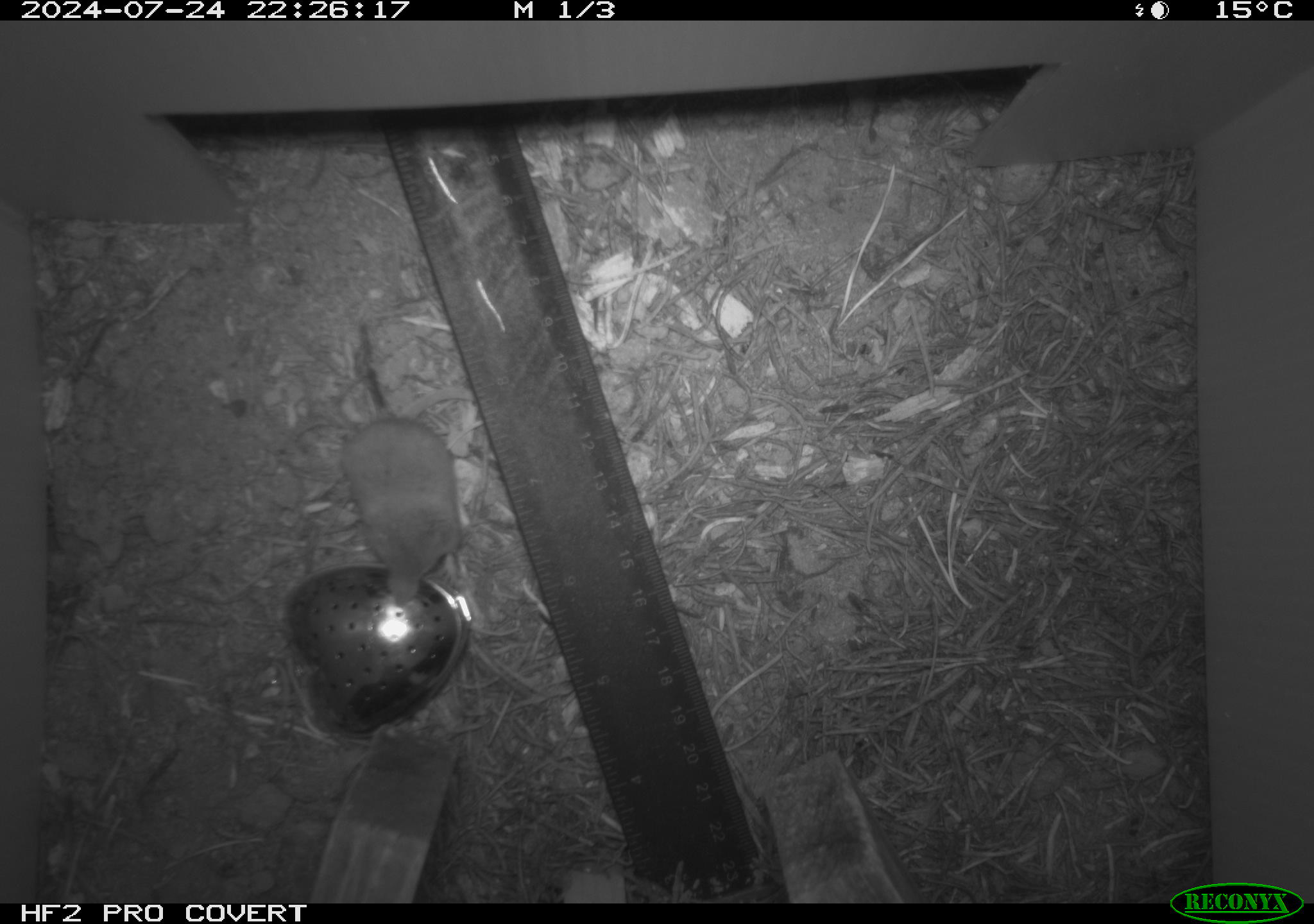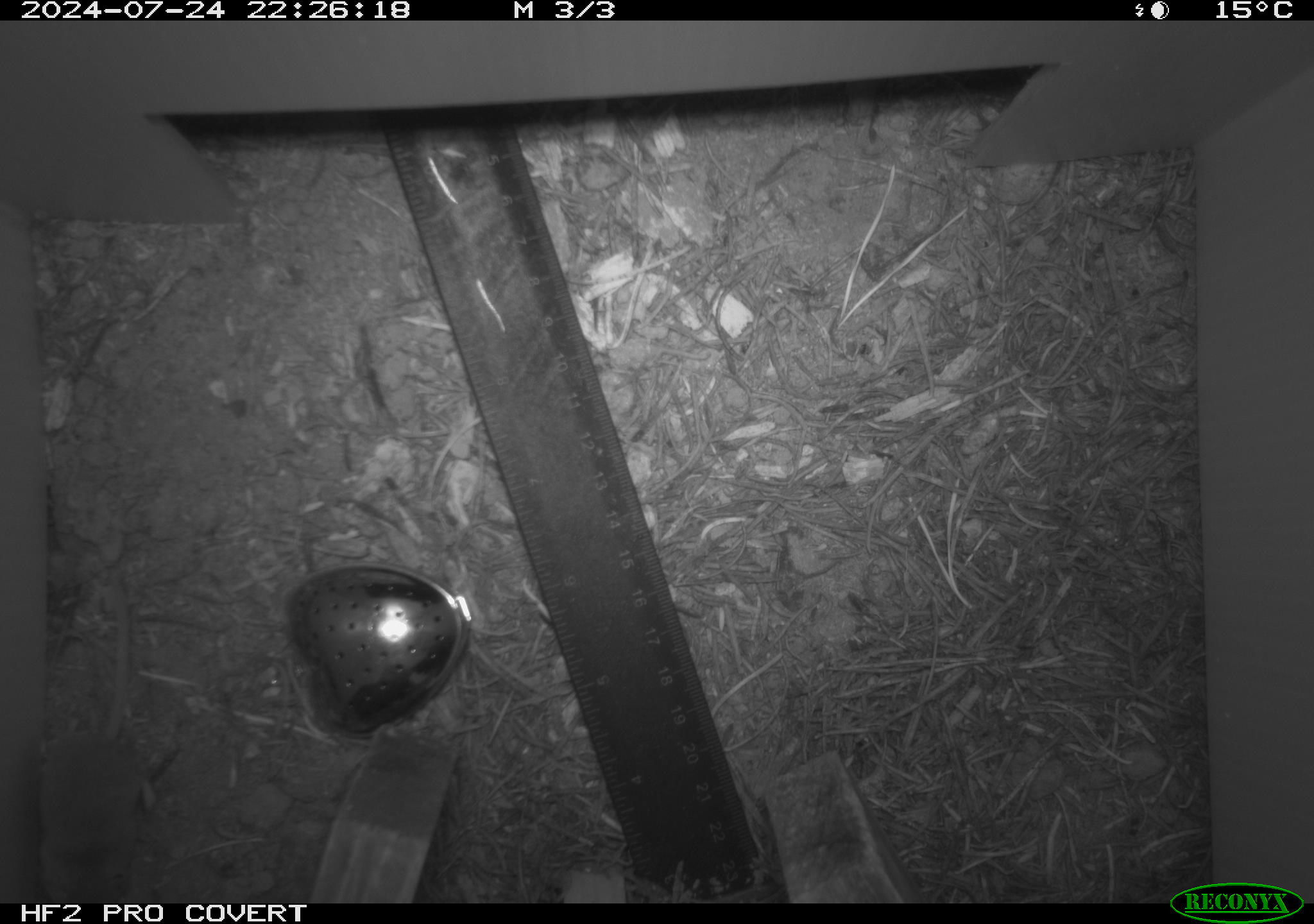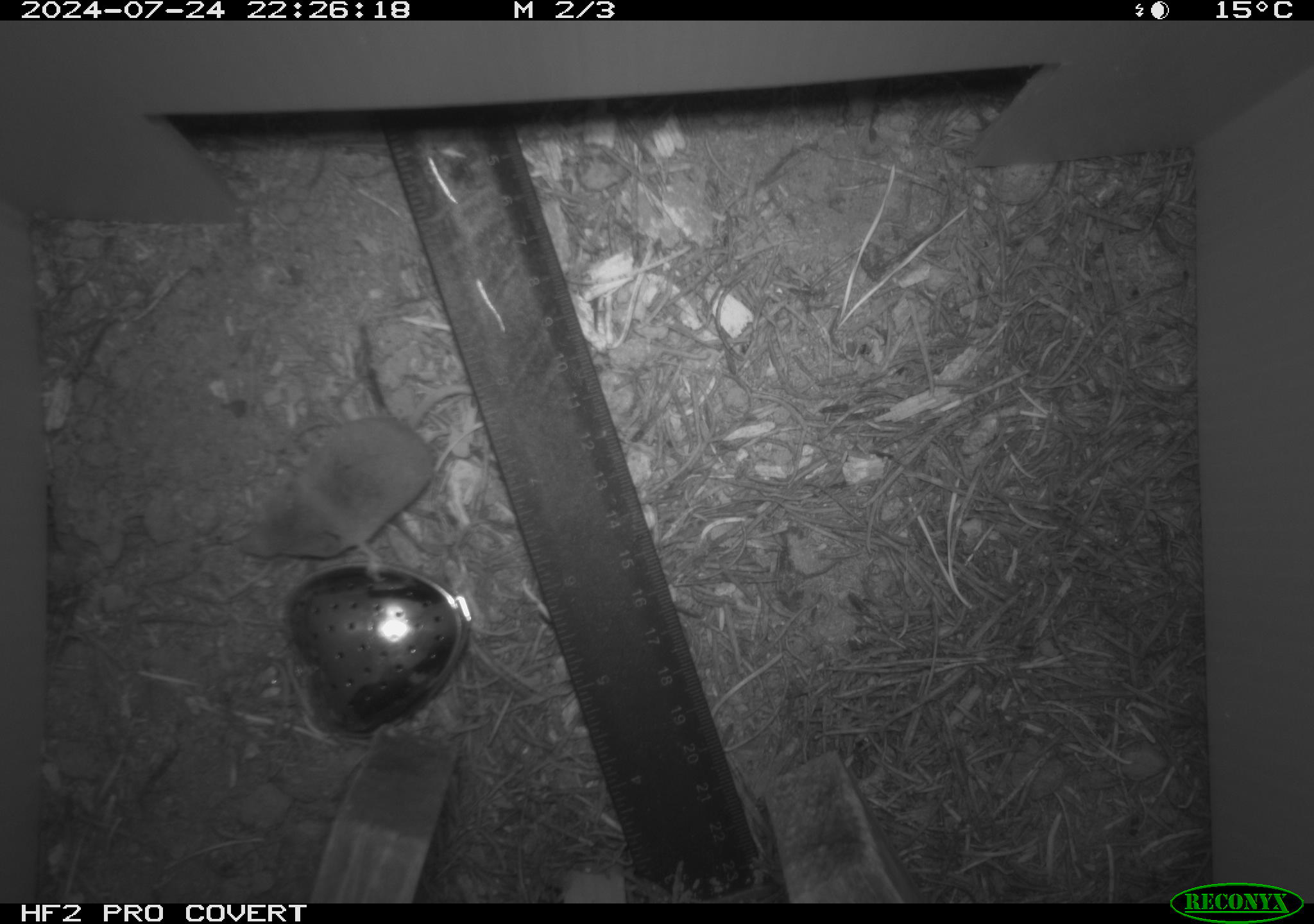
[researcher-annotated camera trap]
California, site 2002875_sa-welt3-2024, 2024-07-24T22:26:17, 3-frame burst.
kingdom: Animalia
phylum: Chordata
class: Mammalia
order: Eulipotyphla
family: Soricidae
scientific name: Soricidae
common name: shrews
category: soricidae family